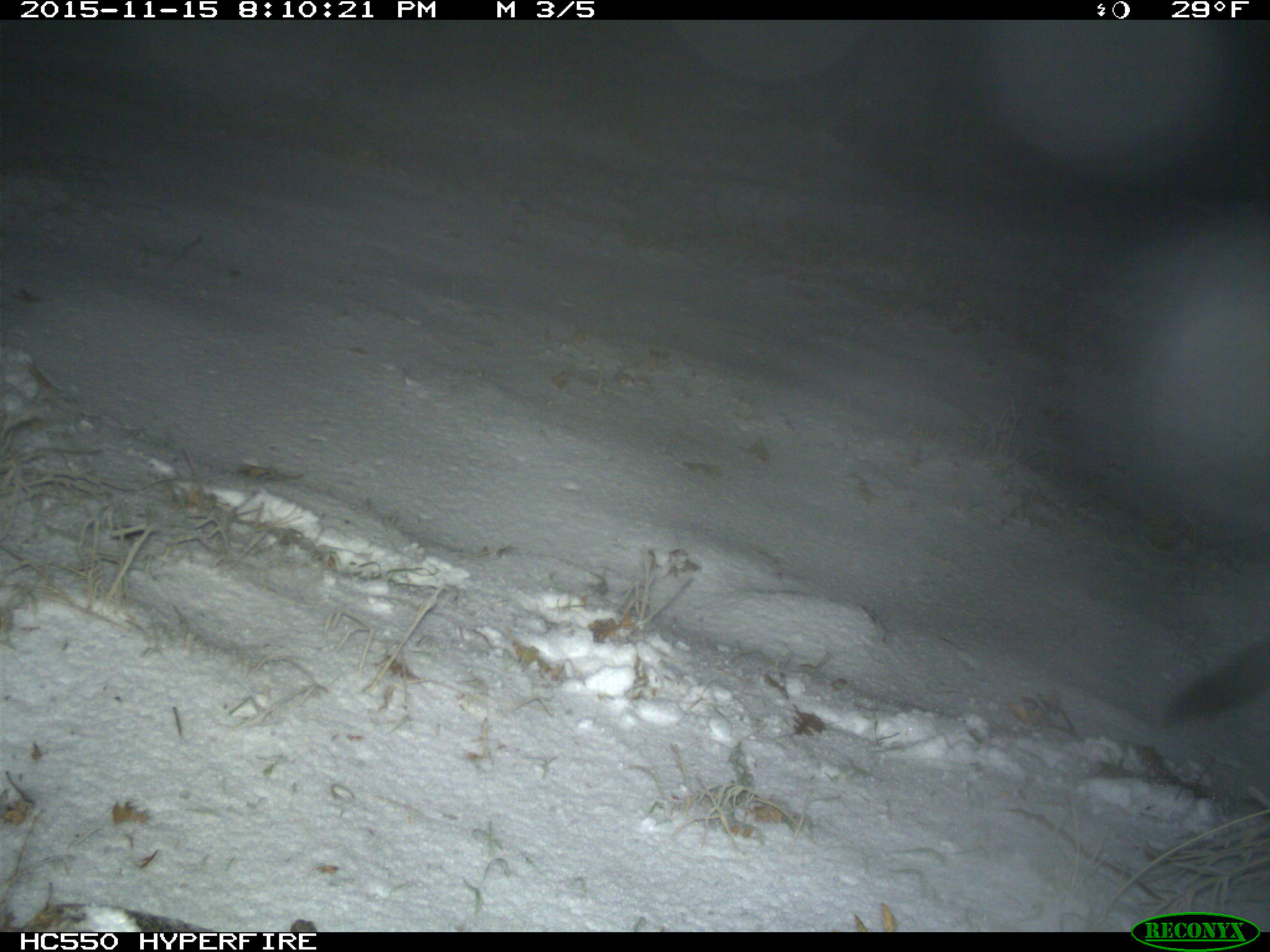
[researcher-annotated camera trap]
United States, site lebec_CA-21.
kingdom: Animalia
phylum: Chordata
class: Mammalia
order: Artiodactyla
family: Suidae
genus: Sus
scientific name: Sus scrofa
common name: wild boar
Sus scrofa (wild boar).